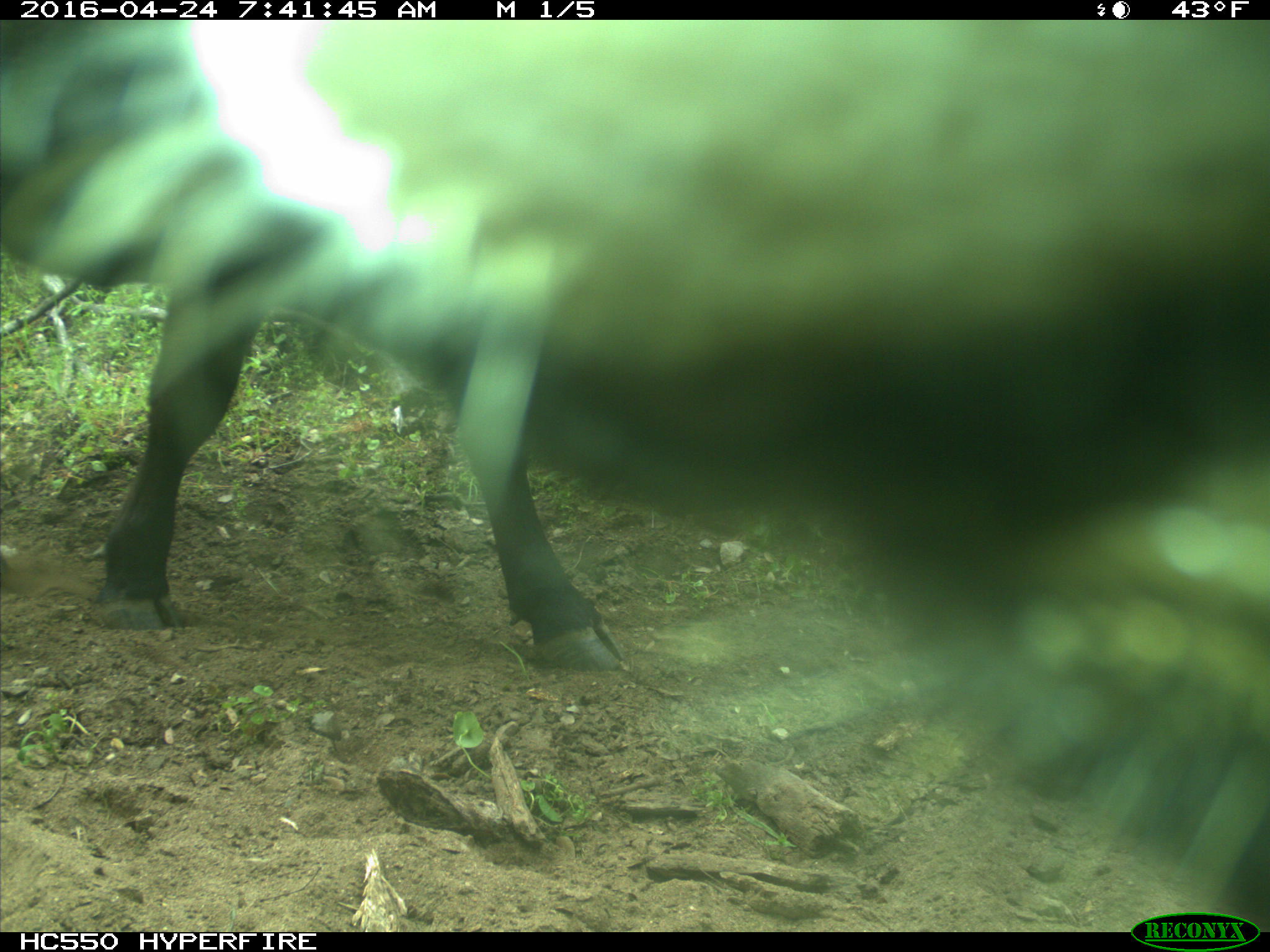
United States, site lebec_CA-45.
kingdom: Animalia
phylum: Chordata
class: Mammalia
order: Artiodactyla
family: Bovidae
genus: Bos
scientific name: Bos taurus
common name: domestic cow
Bos taurus (domestic cow).